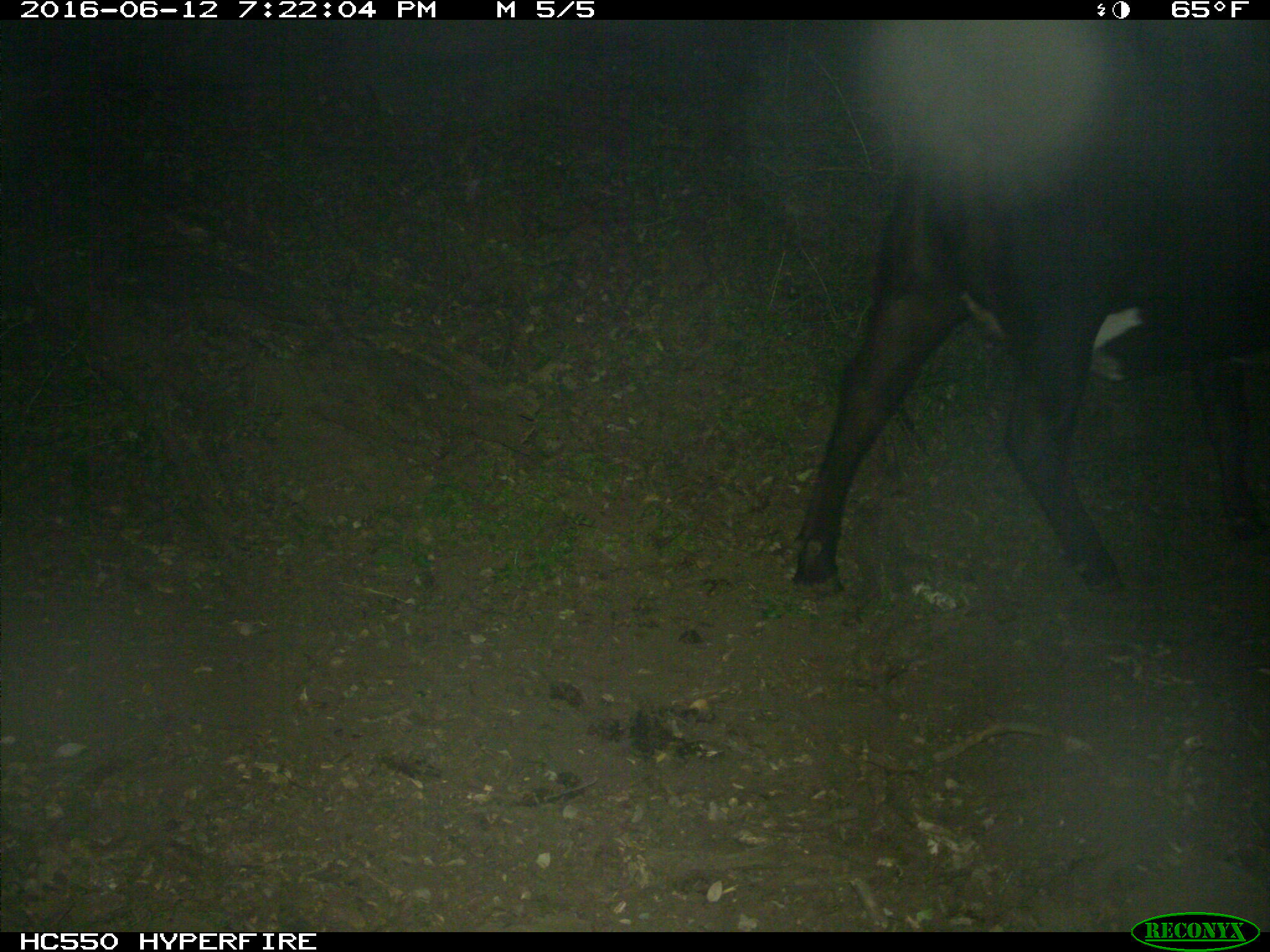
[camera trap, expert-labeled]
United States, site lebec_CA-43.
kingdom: Animalia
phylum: Chordata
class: Mammalia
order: Artiodactyla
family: Bovidae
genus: Bos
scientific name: Bos taurus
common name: domestic cow